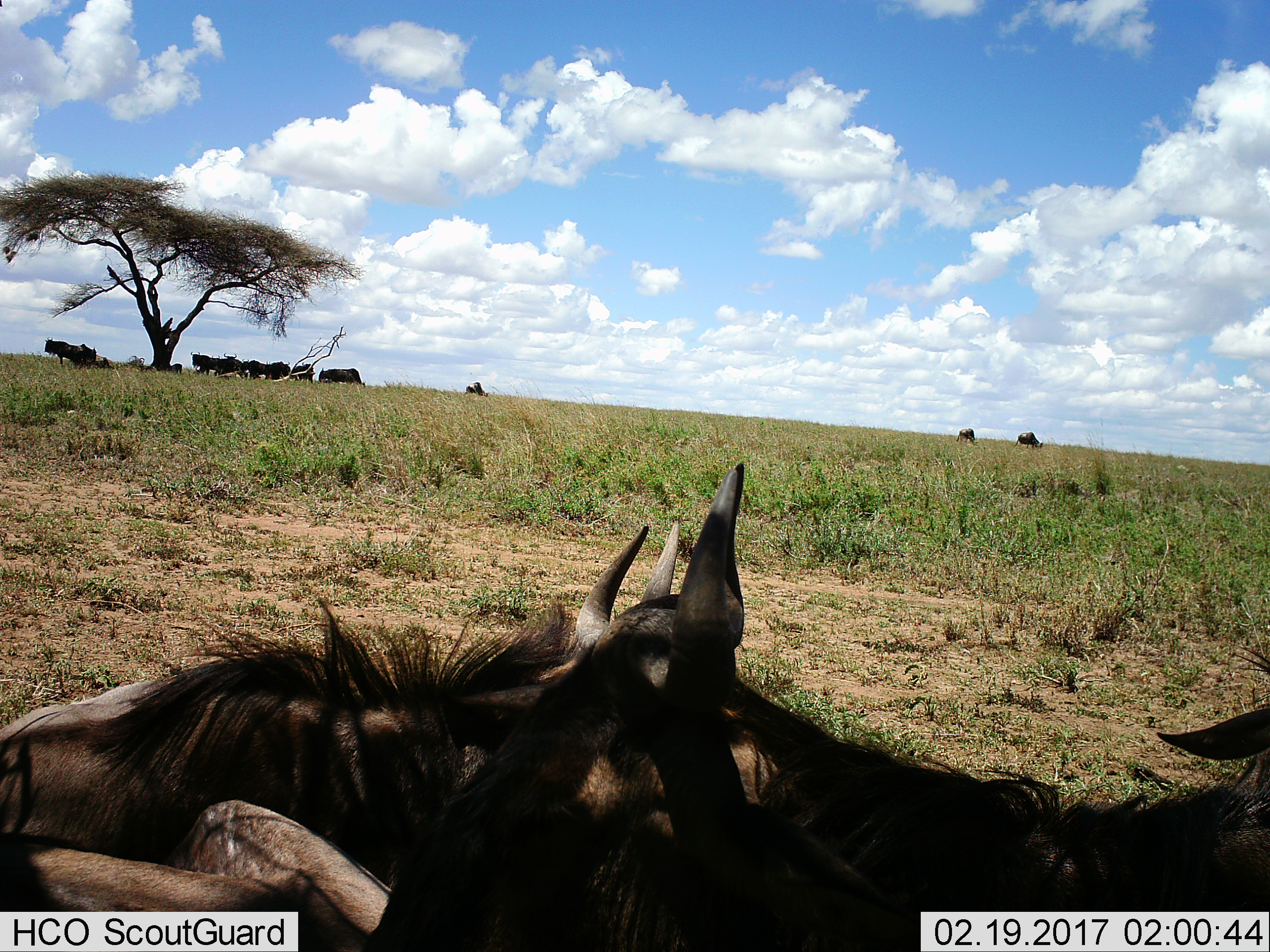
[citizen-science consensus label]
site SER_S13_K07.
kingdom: Animalia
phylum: Chordata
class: Mammalia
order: Artiodactyla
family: Bovidae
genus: Connochaetes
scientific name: Connochaetes taurinus taurinus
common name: blue wildebeest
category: wildebeestblue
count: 11-50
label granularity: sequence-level